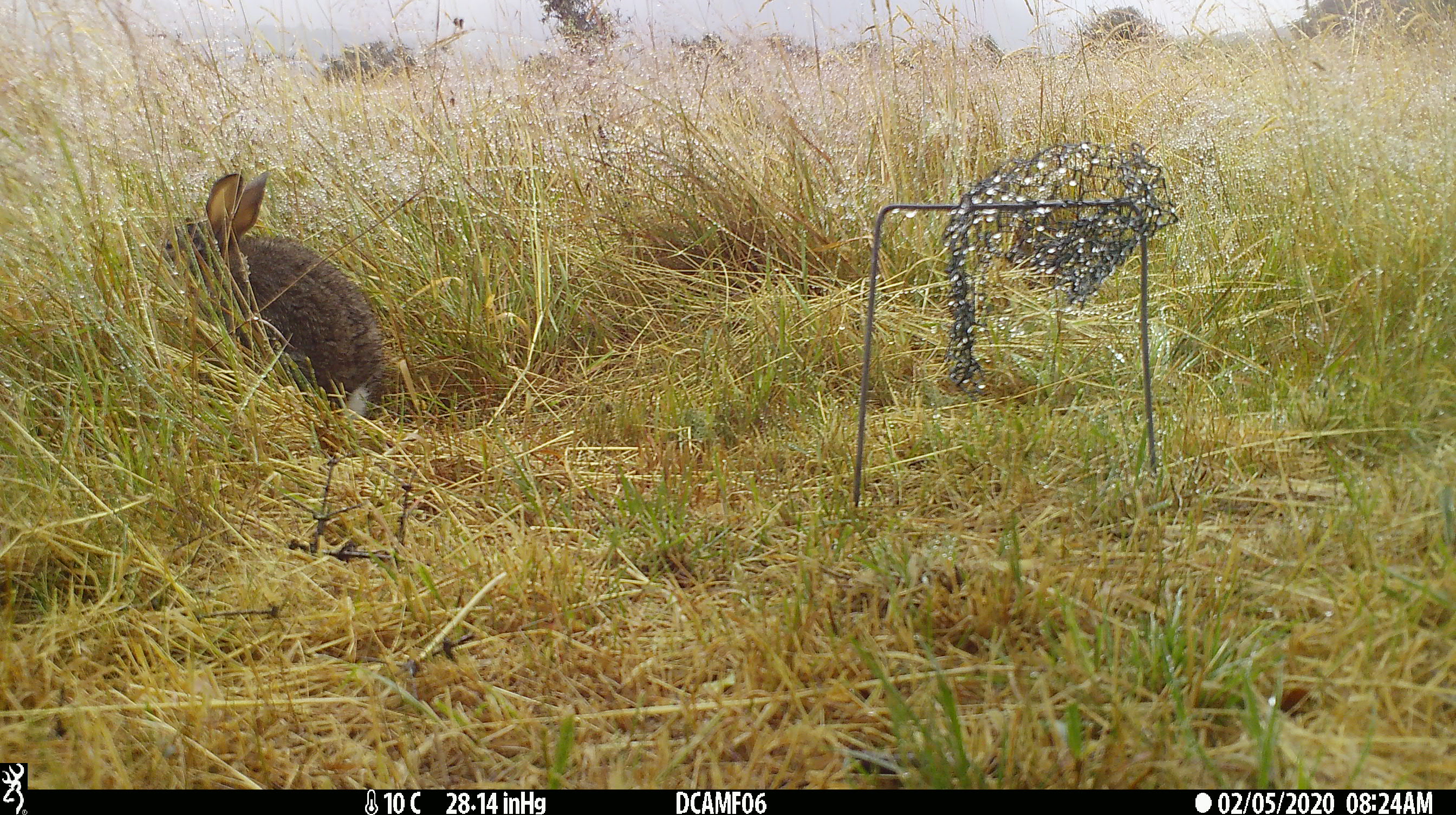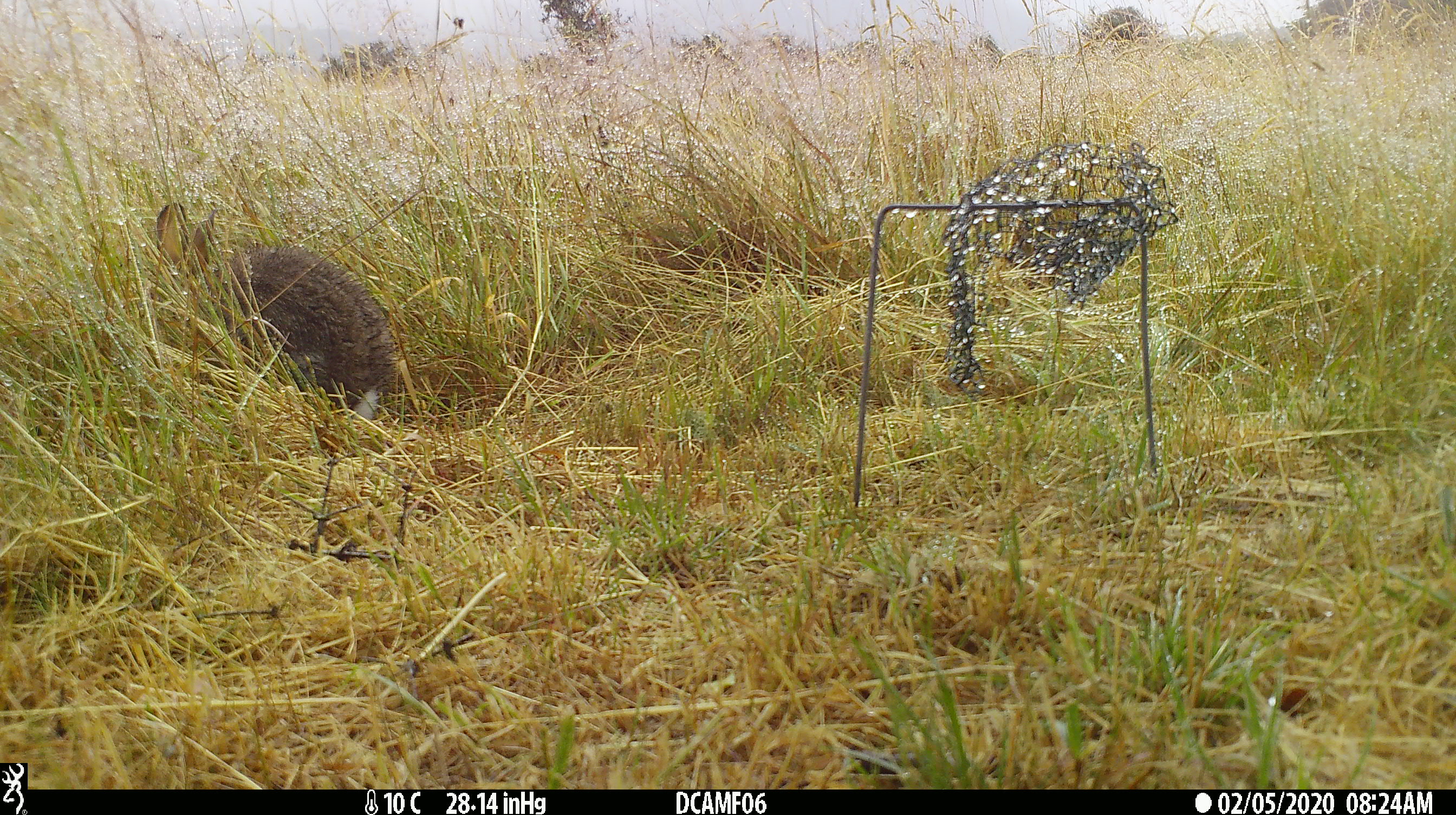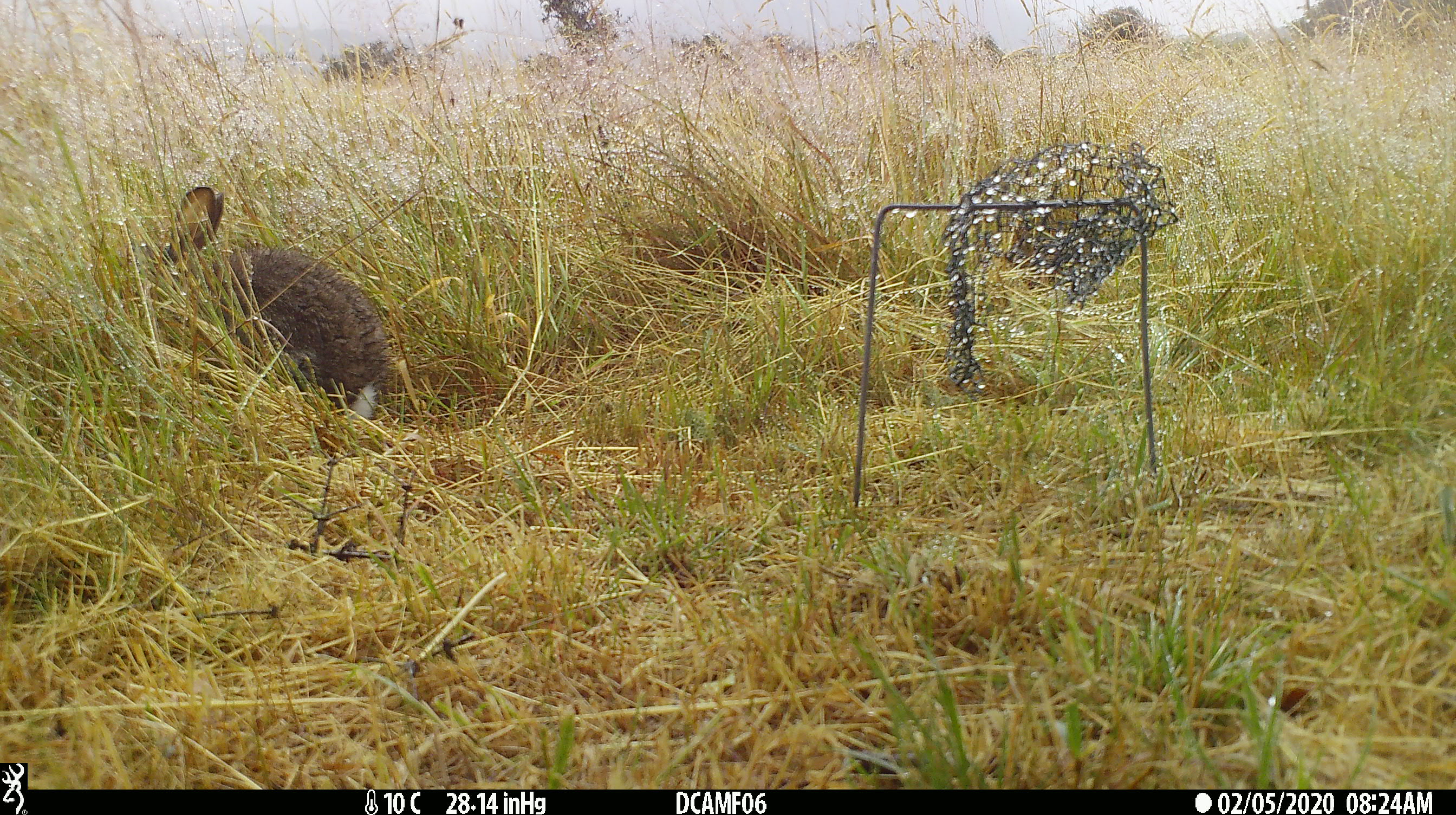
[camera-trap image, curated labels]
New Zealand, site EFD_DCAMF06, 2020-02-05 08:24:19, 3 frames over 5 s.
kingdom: Animalia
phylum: Chordata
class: Mammalia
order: Lagomorpha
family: Leporidae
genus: Oryctolagus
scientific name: Oryctolagus cuniculus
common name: european rabbit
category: rabbit